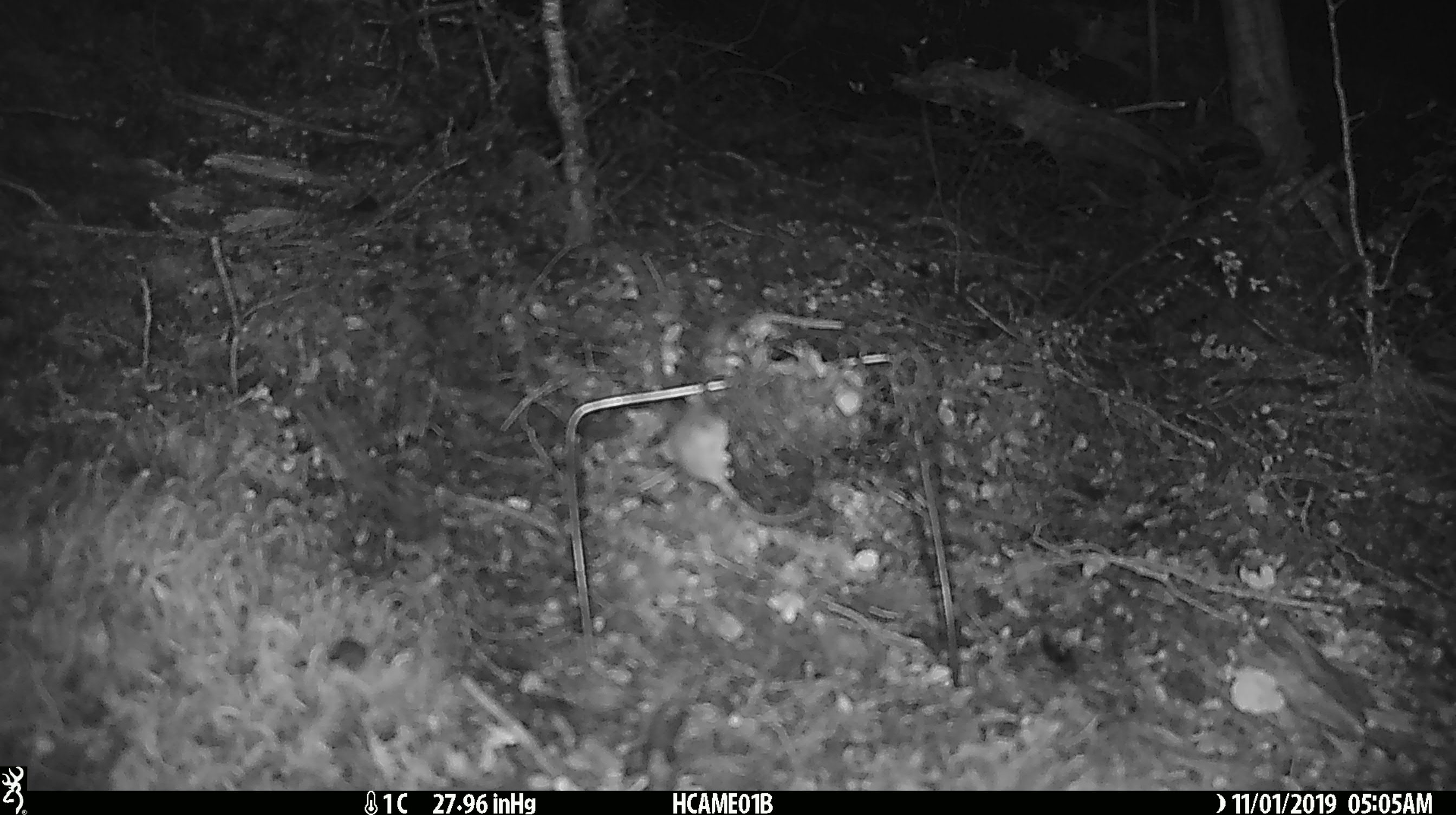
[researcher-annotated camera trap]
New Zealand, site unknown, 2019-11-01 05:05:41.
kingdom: Animalia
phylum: Chordata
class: Mammalia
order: Rodentia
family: Muridae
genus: Mus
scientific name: Mus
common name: mouse